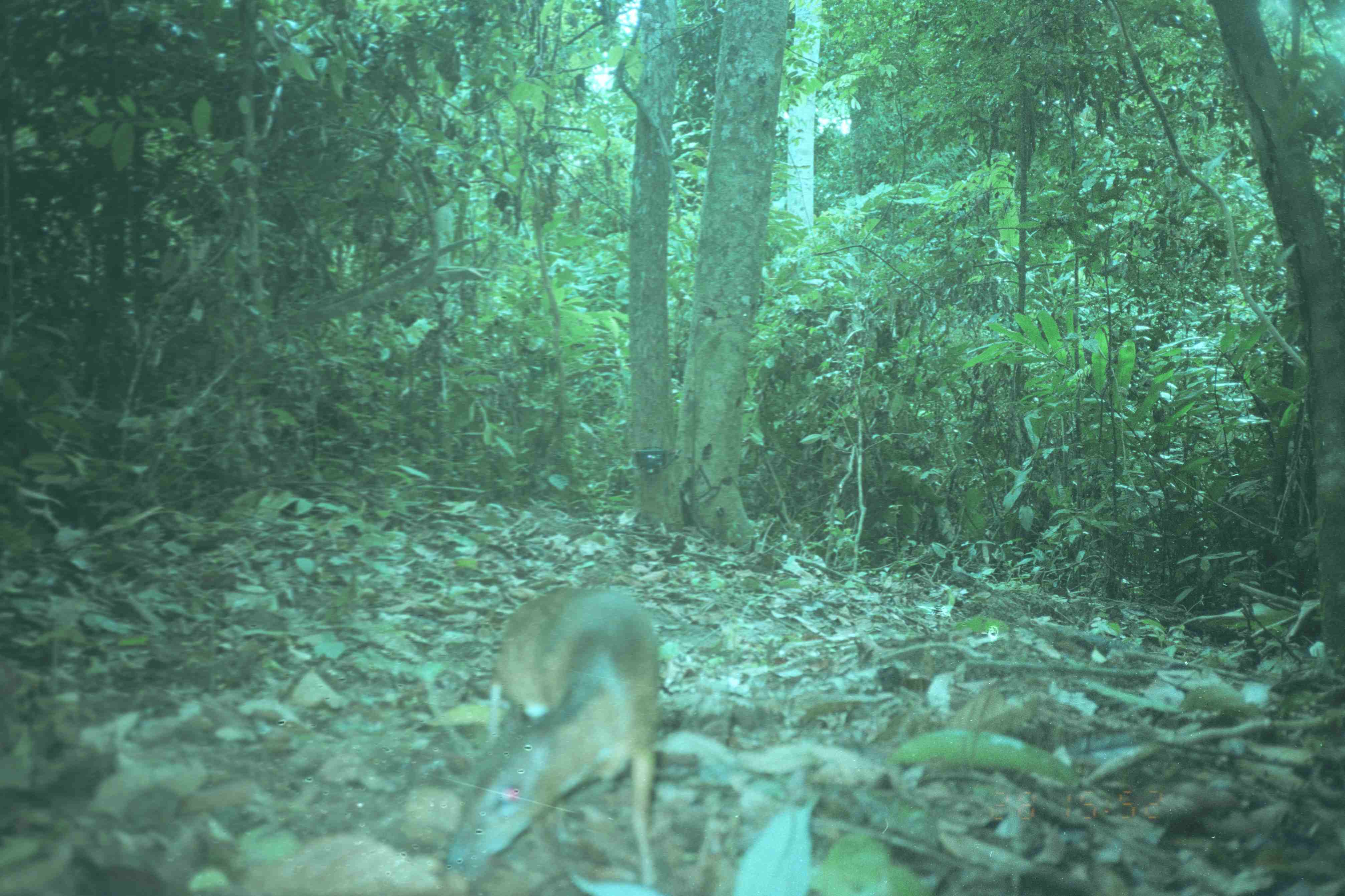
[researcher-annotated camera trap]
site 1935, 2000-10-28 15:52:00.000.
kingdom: Animalia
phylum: Chordata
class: Mammalia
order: Artiodactyla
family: Tragulidae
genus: Tragulus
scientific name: Tragulus javanicus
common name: javan chevrotain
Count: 1.